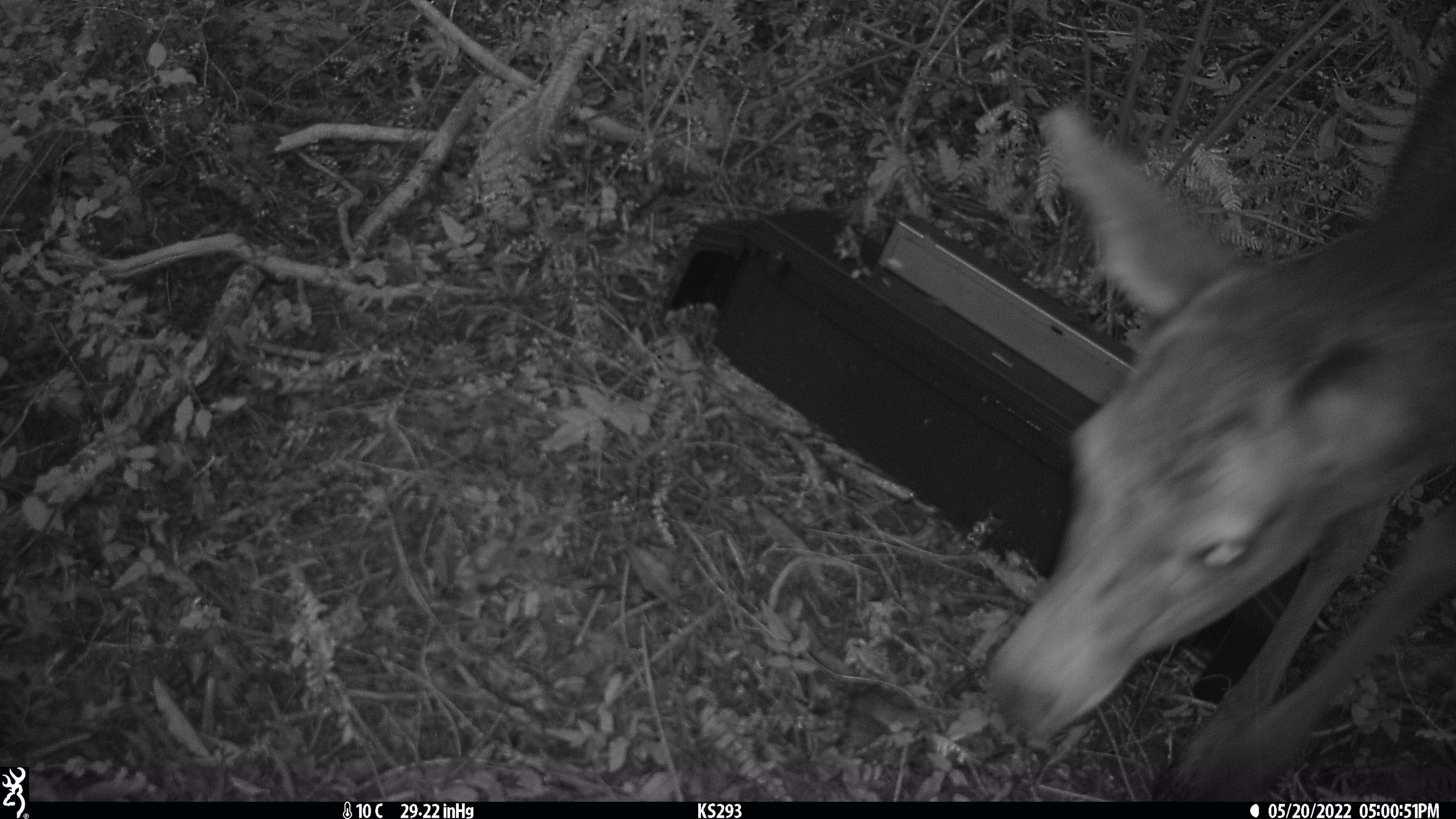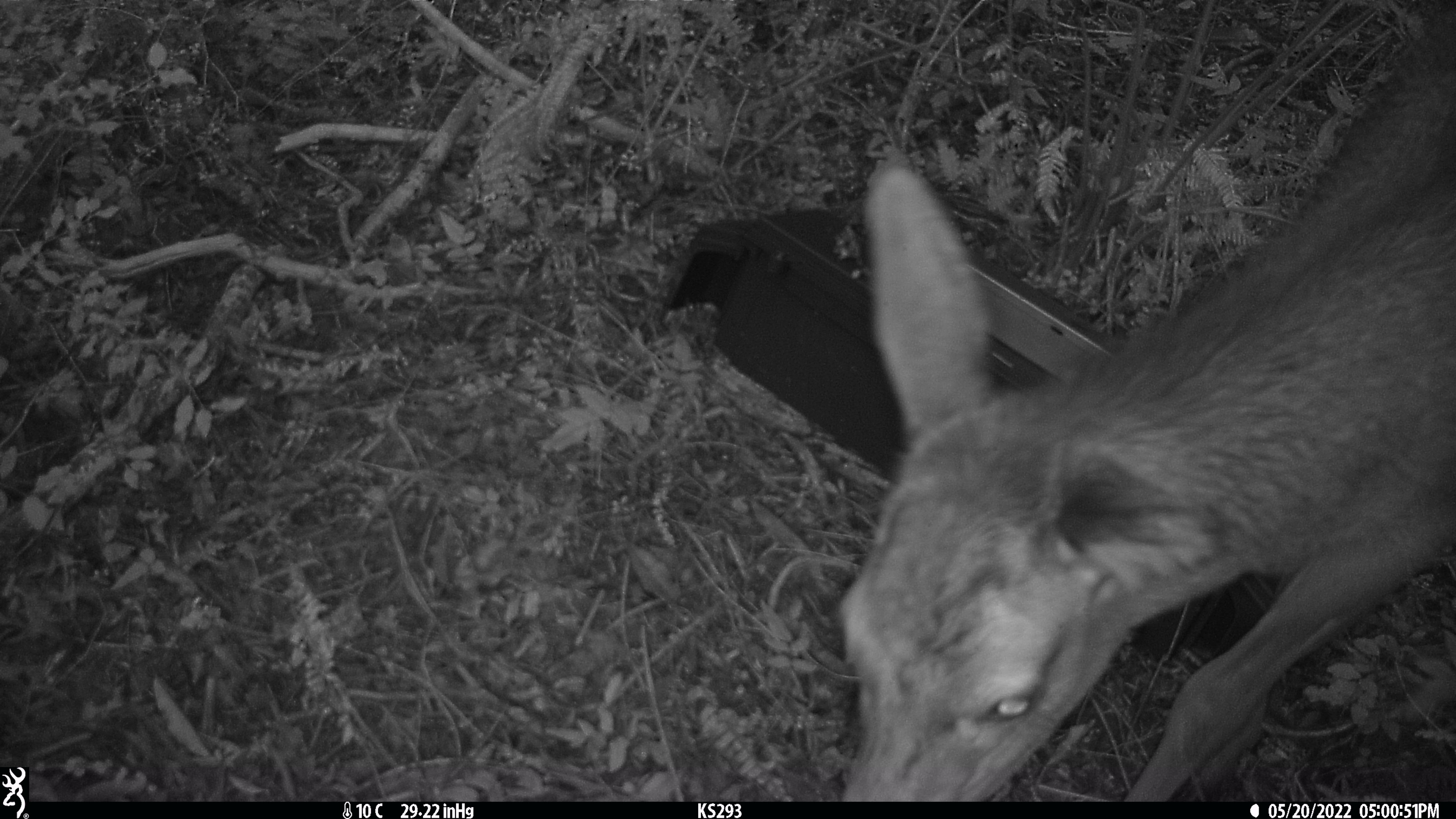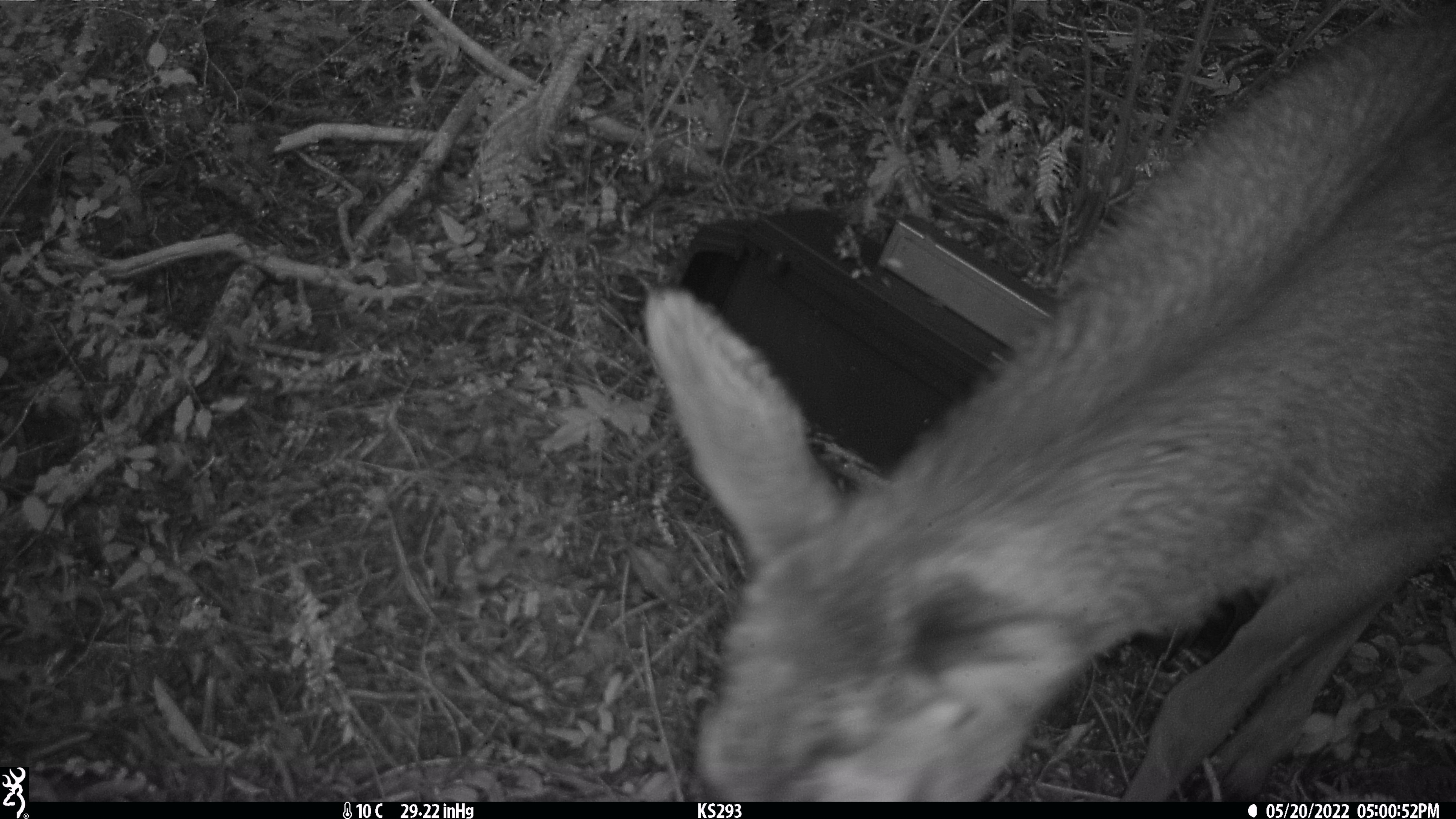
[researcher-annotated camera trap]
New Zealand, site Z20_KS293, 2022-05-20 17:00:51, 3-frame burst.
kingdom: Animalia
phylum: Chordata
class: Mammalia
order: Artiodactyla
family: Cervidae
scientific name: Cervidae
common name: deer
Deer (Cervidae).